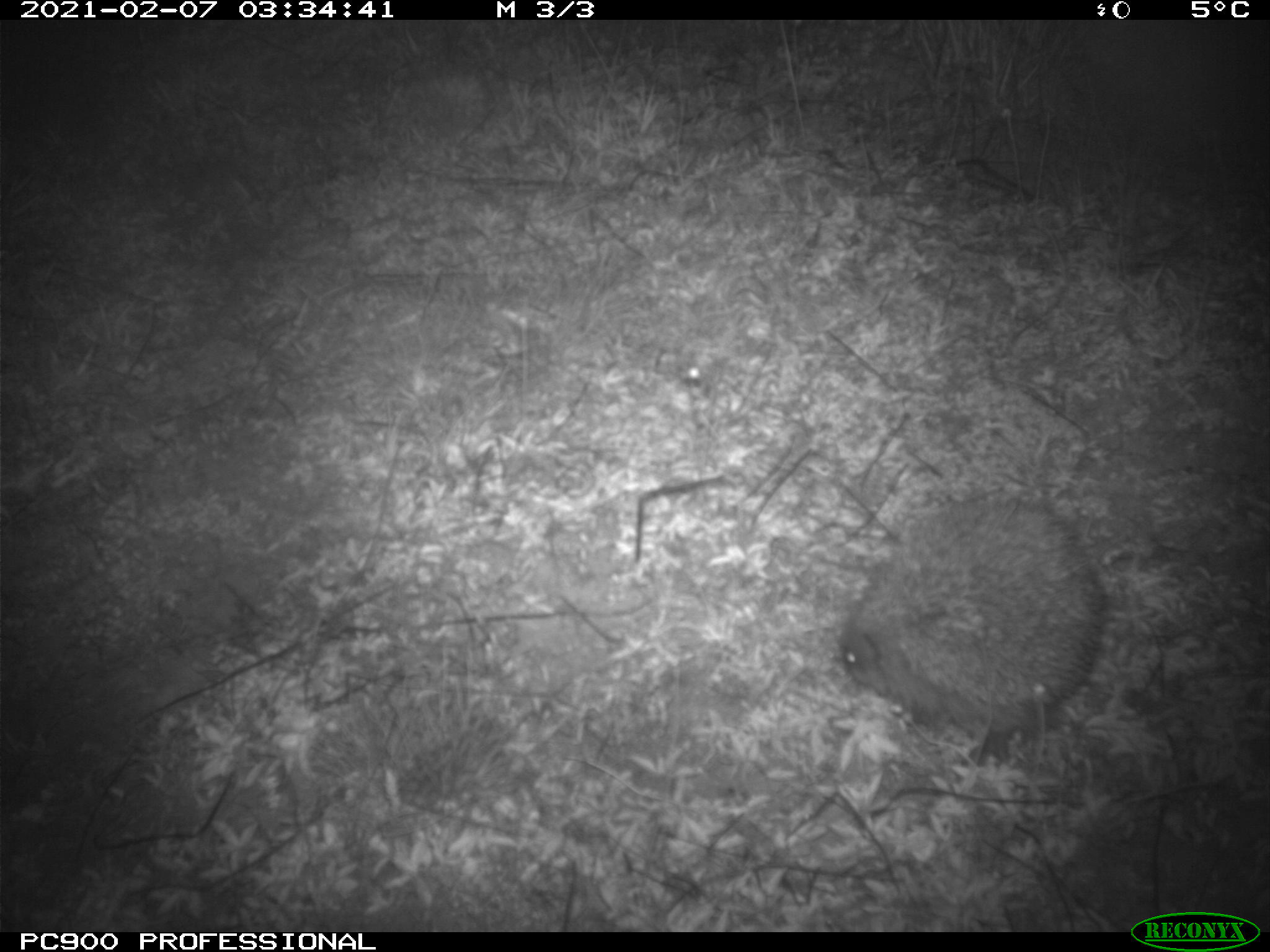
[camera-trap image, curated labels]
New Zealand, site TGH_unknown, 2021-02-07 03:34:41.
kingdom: Animalia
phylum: Chordata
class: Mammalia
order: Eulipotyphla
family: Erinaceidae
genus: Erinaceus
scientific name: Erinaceus europaeus europaeus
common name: european hedgehog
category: hedgehog